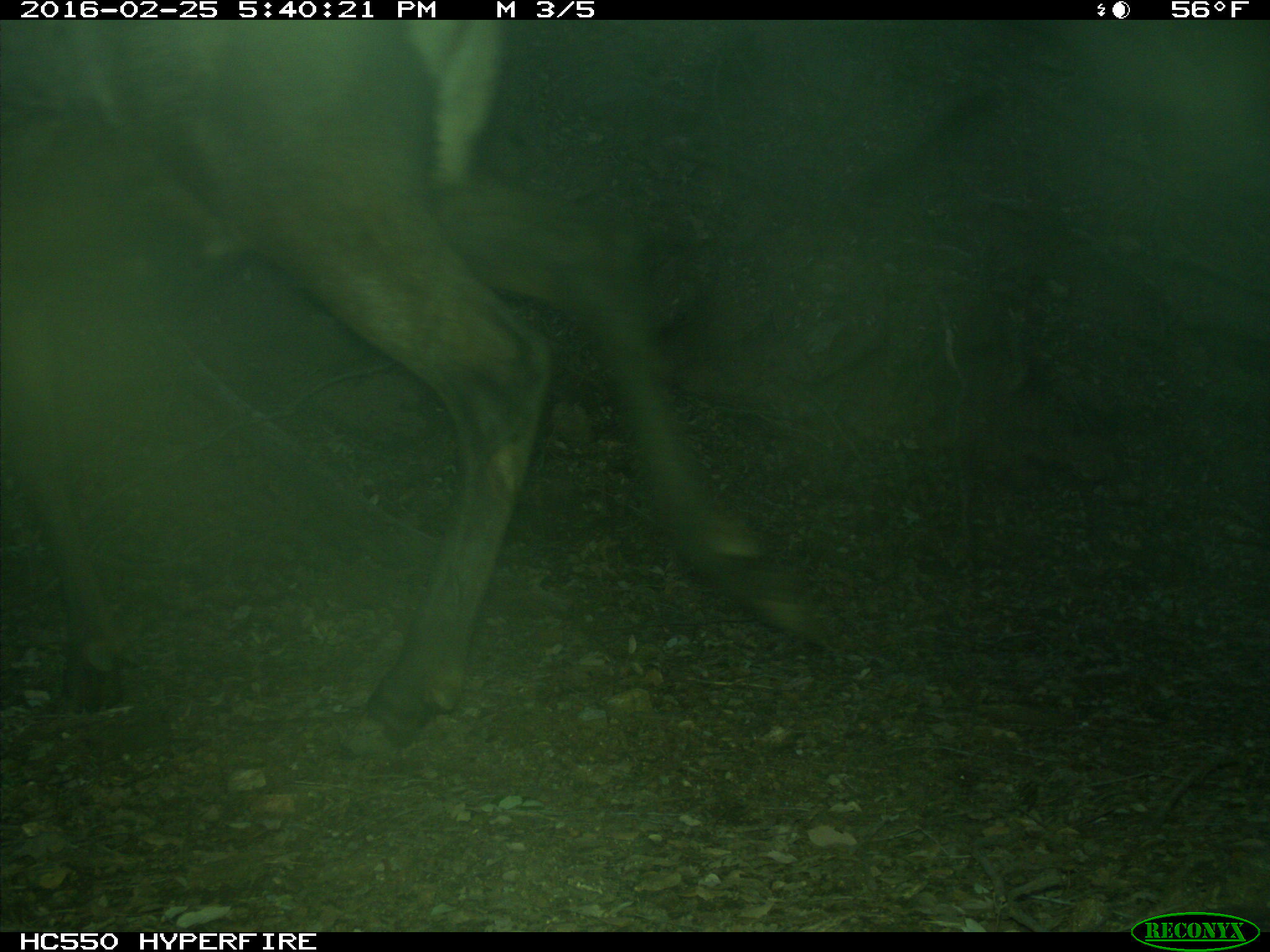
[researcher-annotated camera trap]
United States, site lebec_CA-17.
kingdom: Animalia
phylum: Chordata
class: Mammalia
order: Artiodactyla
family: Cervidae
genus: Cervus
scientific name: Cervus canadensis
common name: elk